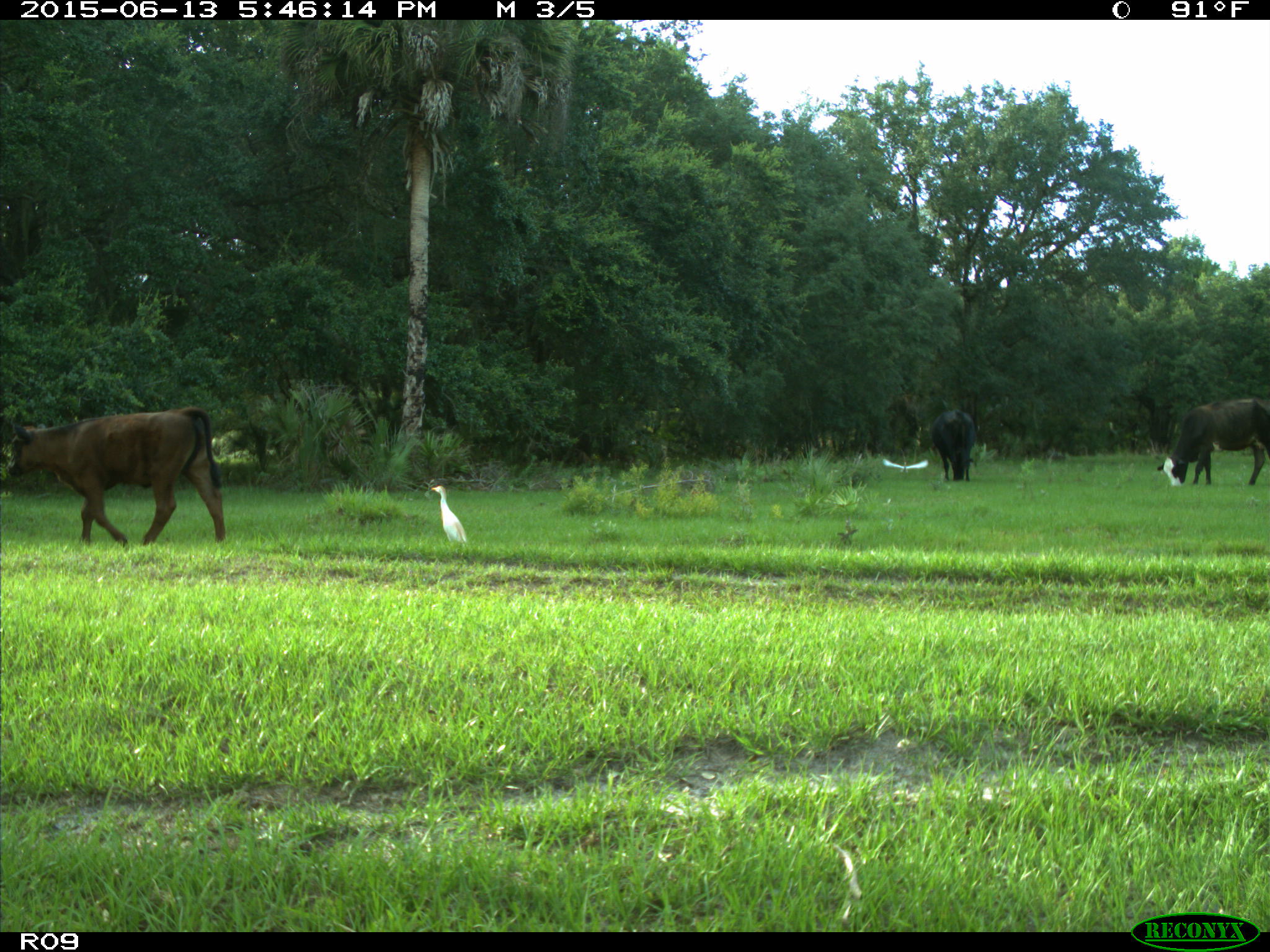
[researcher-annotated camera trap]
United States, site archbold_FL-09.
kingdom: Animalia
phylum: Chordata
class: Mammalia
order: Artiodactyla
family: Bovidae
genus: Bos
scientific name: Bos taurus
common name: domestic cow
Bos taurus (domestic cow).